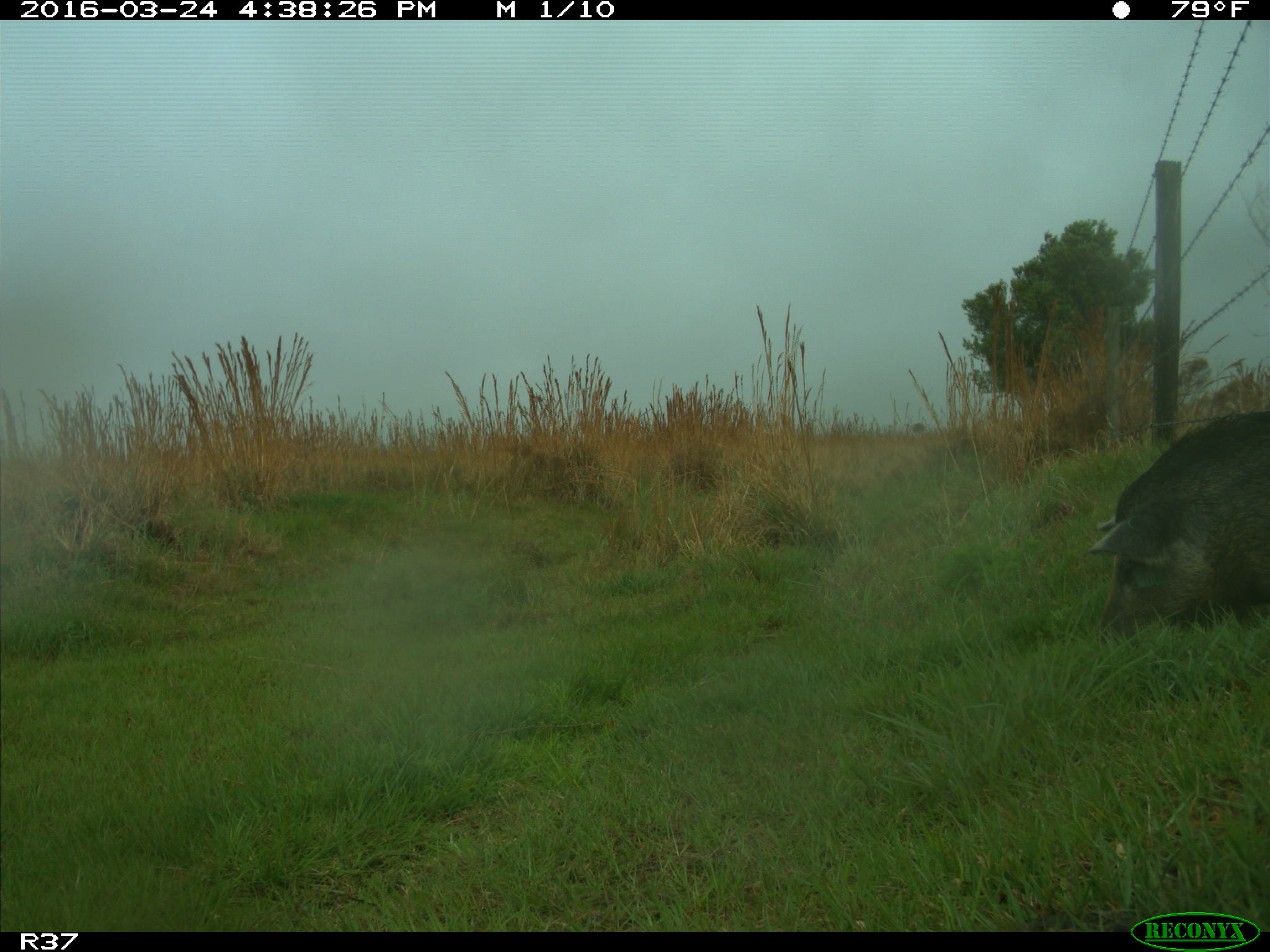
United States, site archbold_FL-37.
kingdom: Animalia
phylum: Chordata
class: Mammalia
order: Artiodactyla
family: Suidae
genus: Sus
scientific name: Sus scrofa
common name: wild boar